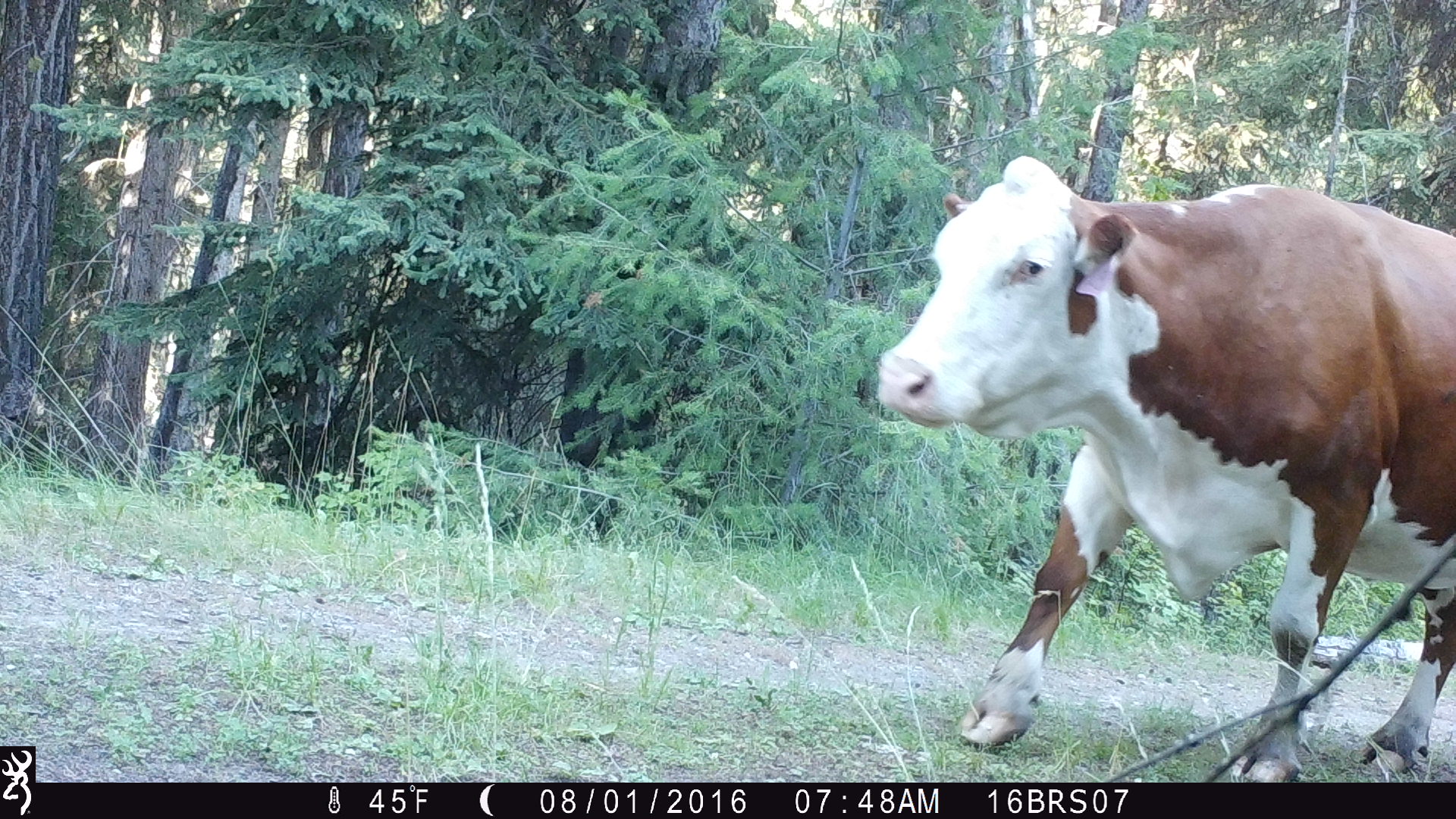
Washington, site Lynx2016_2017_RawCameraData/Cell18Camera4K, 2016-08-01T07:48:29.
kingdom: Animalia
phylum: Chordata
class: Mammalia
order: Artiodactyla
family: Bovidae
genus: Bos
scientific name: Bos taurus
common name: domestic cattle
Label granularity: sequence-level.